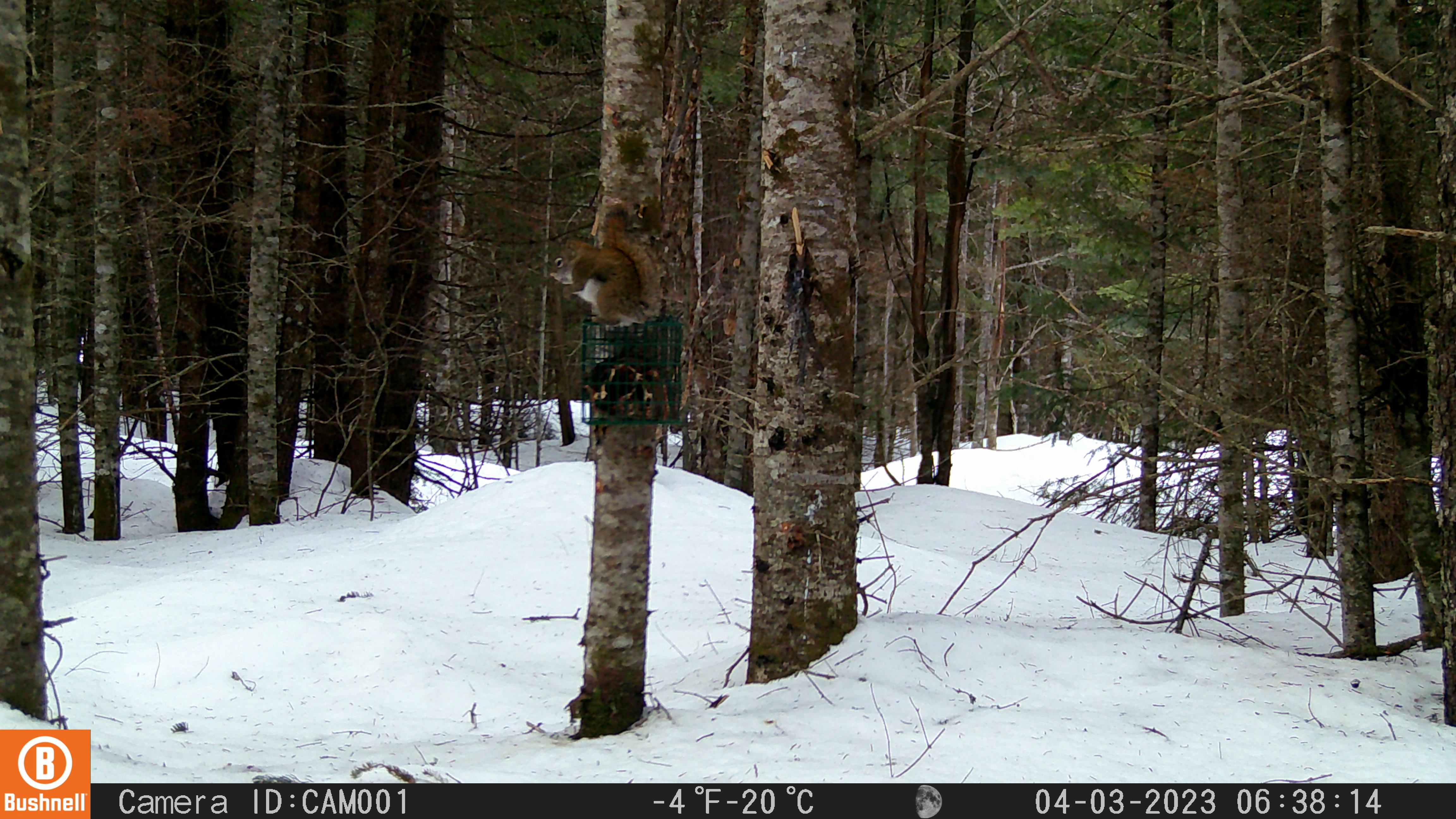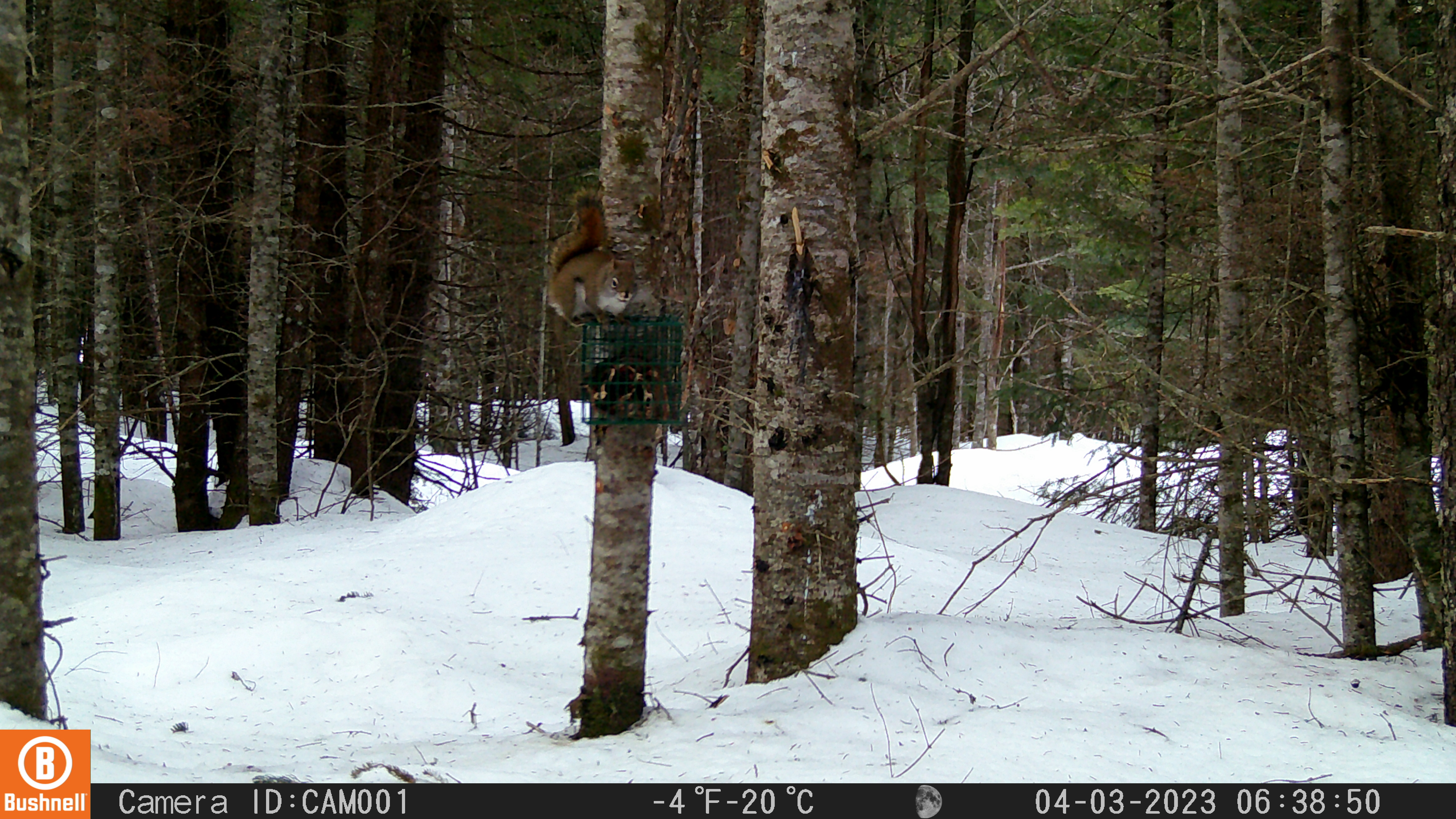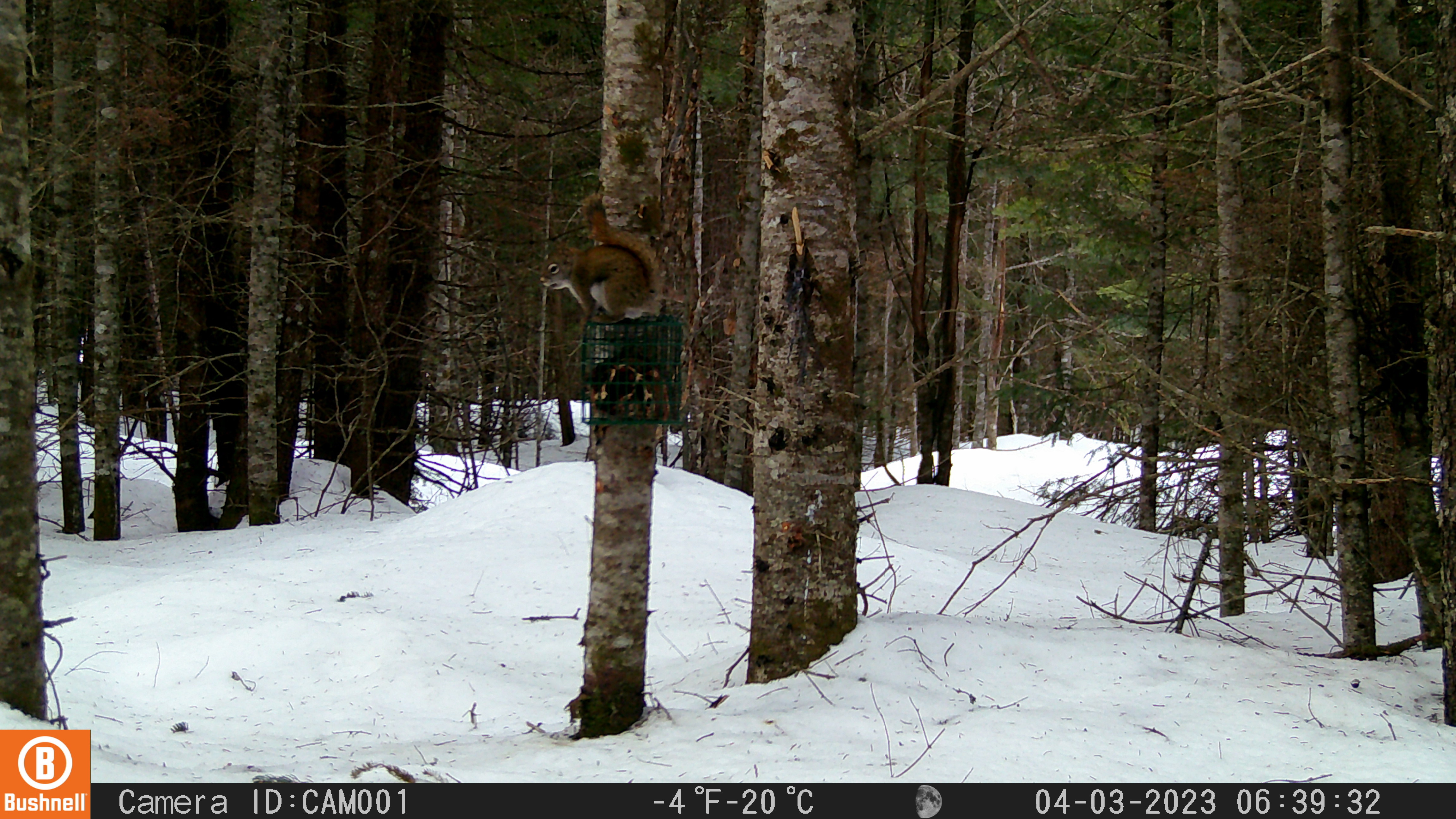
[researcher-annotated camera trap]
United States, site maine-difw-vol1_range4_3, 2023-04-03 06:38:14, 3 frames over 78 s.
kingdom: Animalia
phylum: Chordata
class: Mammalia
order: Rodentia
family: Sciuridae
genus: Tamiasciurus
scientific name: Tamiasciurus hudsonicus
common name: red squirrel